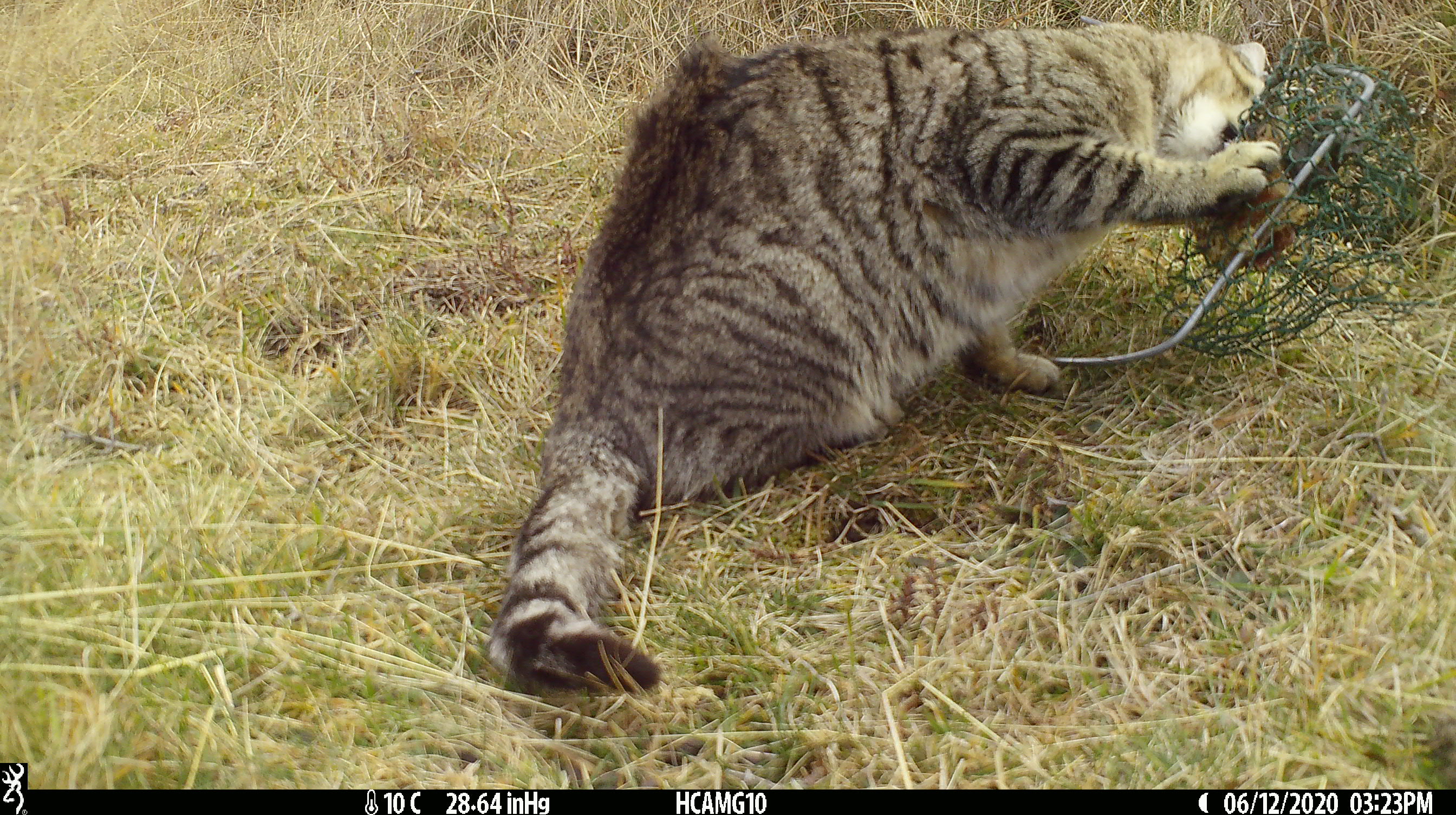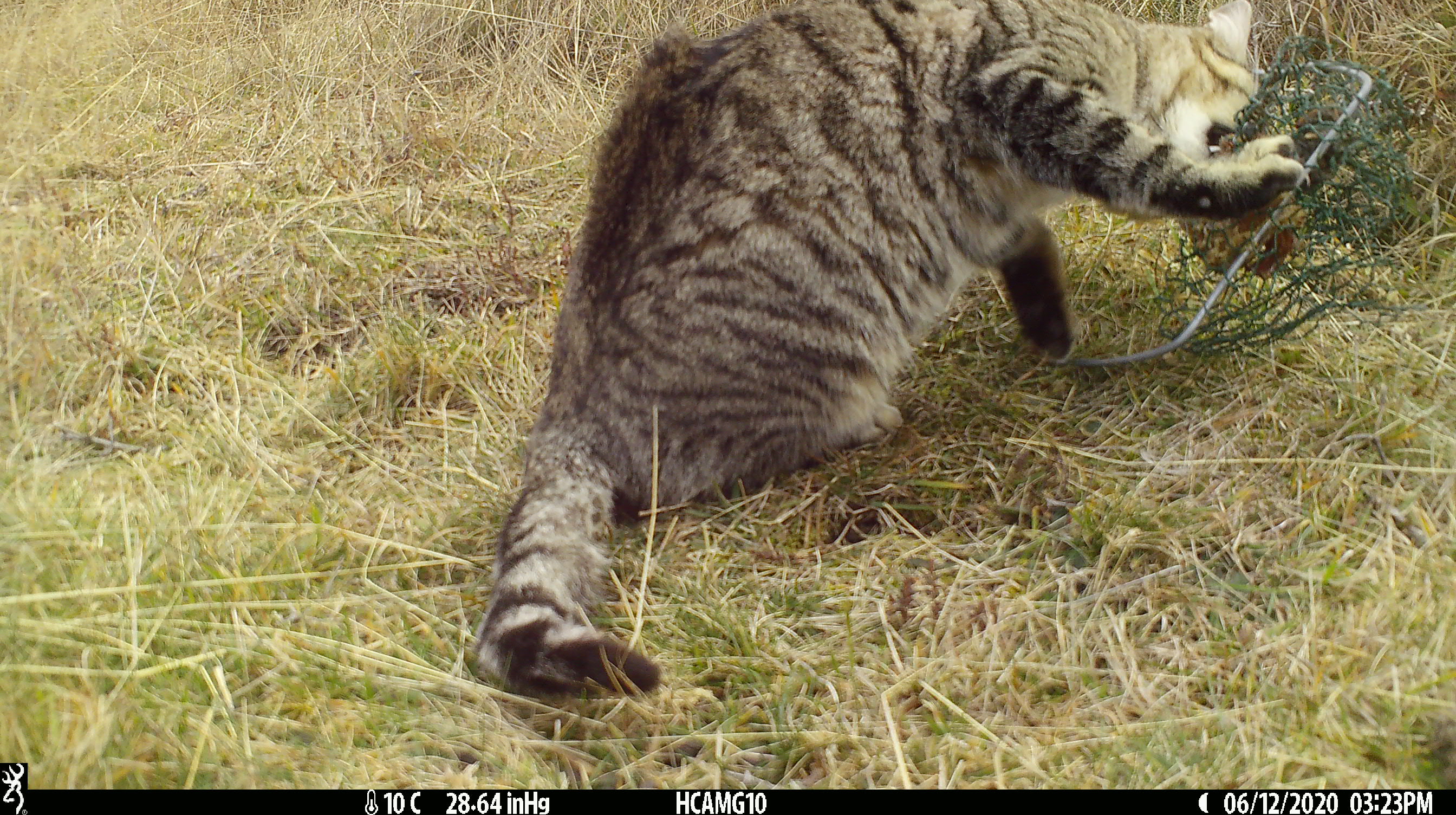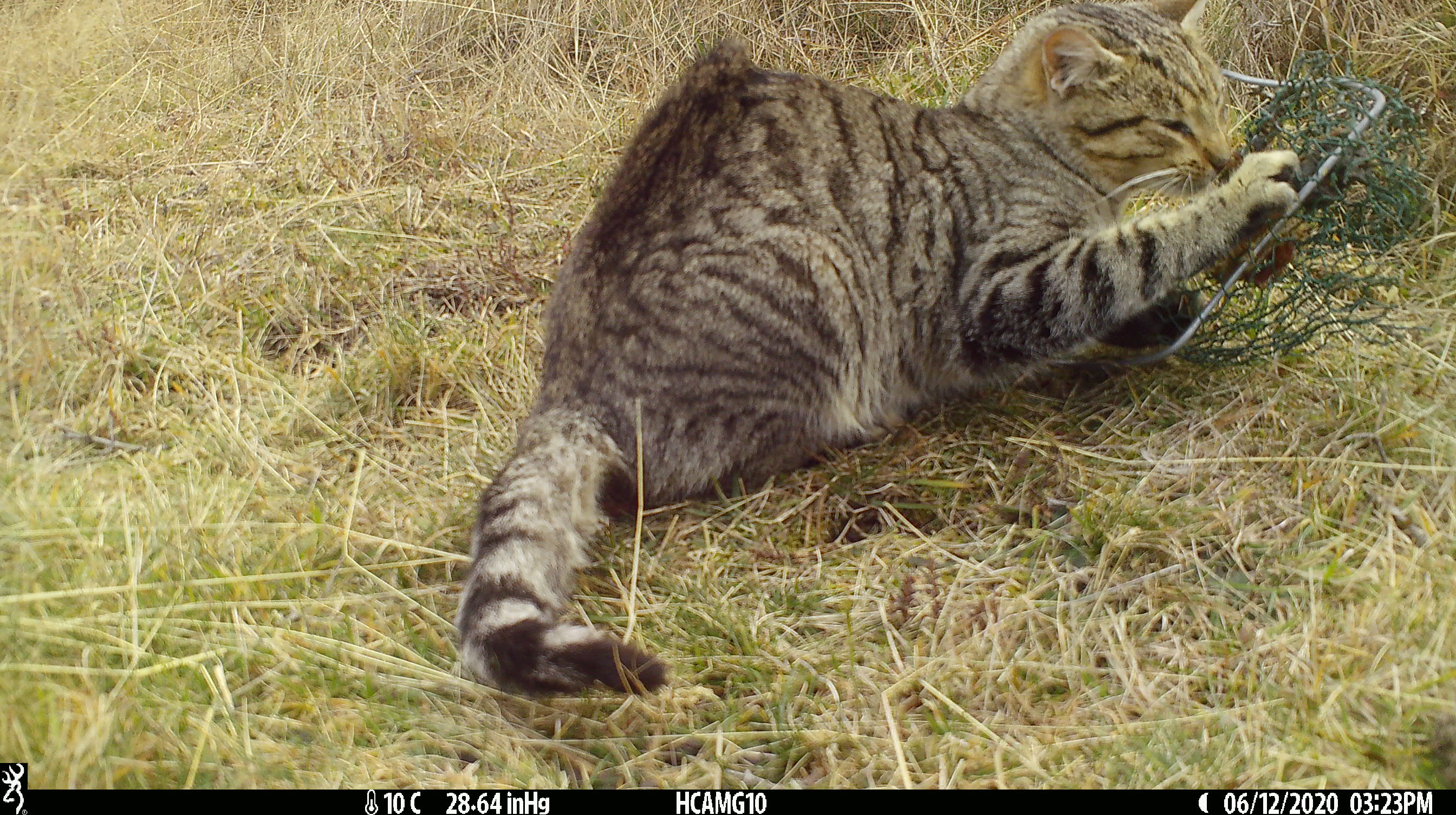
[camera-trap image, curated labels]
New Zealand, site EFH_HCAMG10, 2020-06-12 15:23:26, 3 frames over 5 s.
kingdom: Animalia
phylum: Chordata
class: Mammalia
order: Carnivora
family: Felidae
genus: Felis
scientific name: Felis catus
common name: domestic cat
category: cat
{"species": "cat (domestic cat) (Felis catus)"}